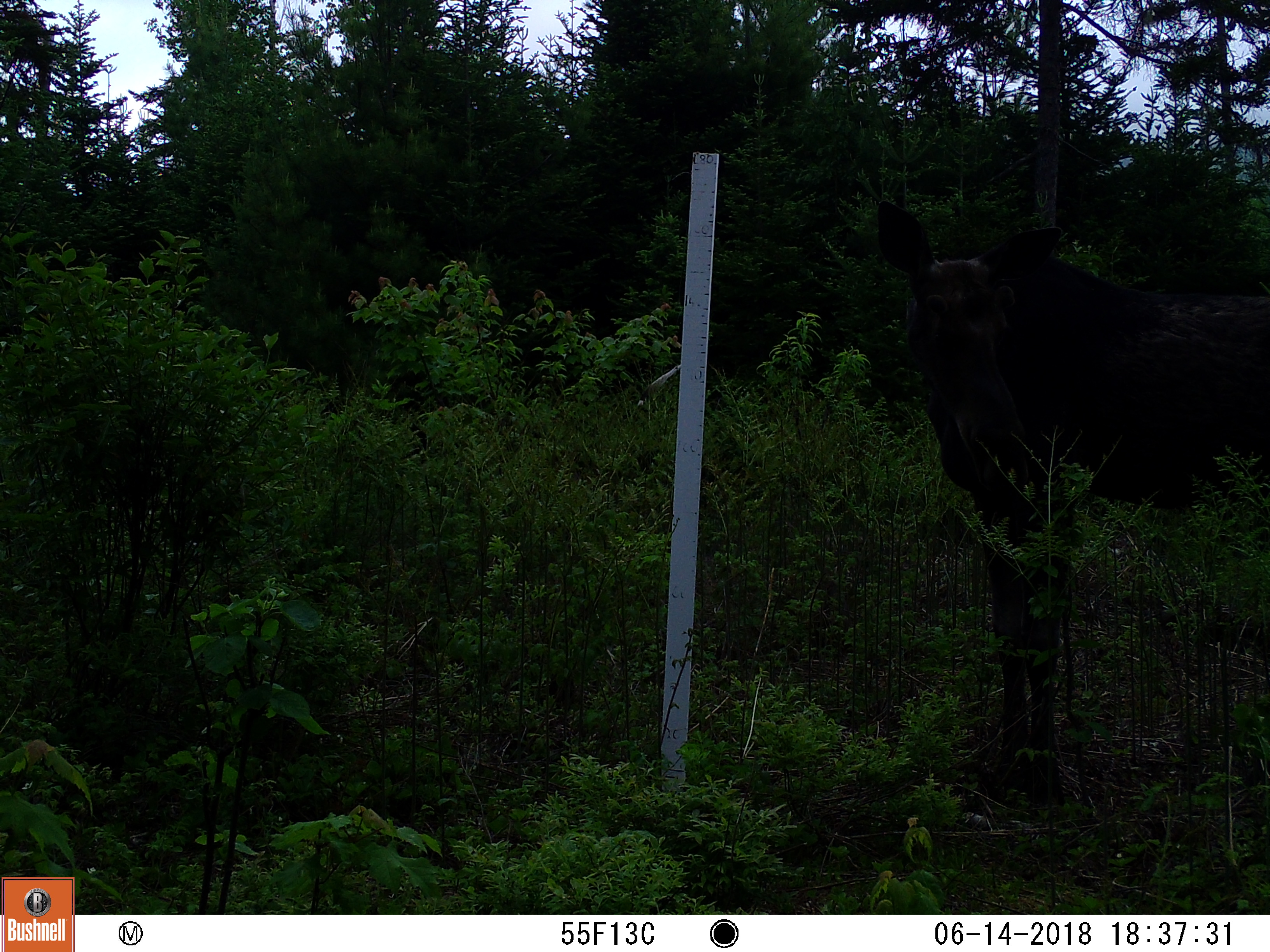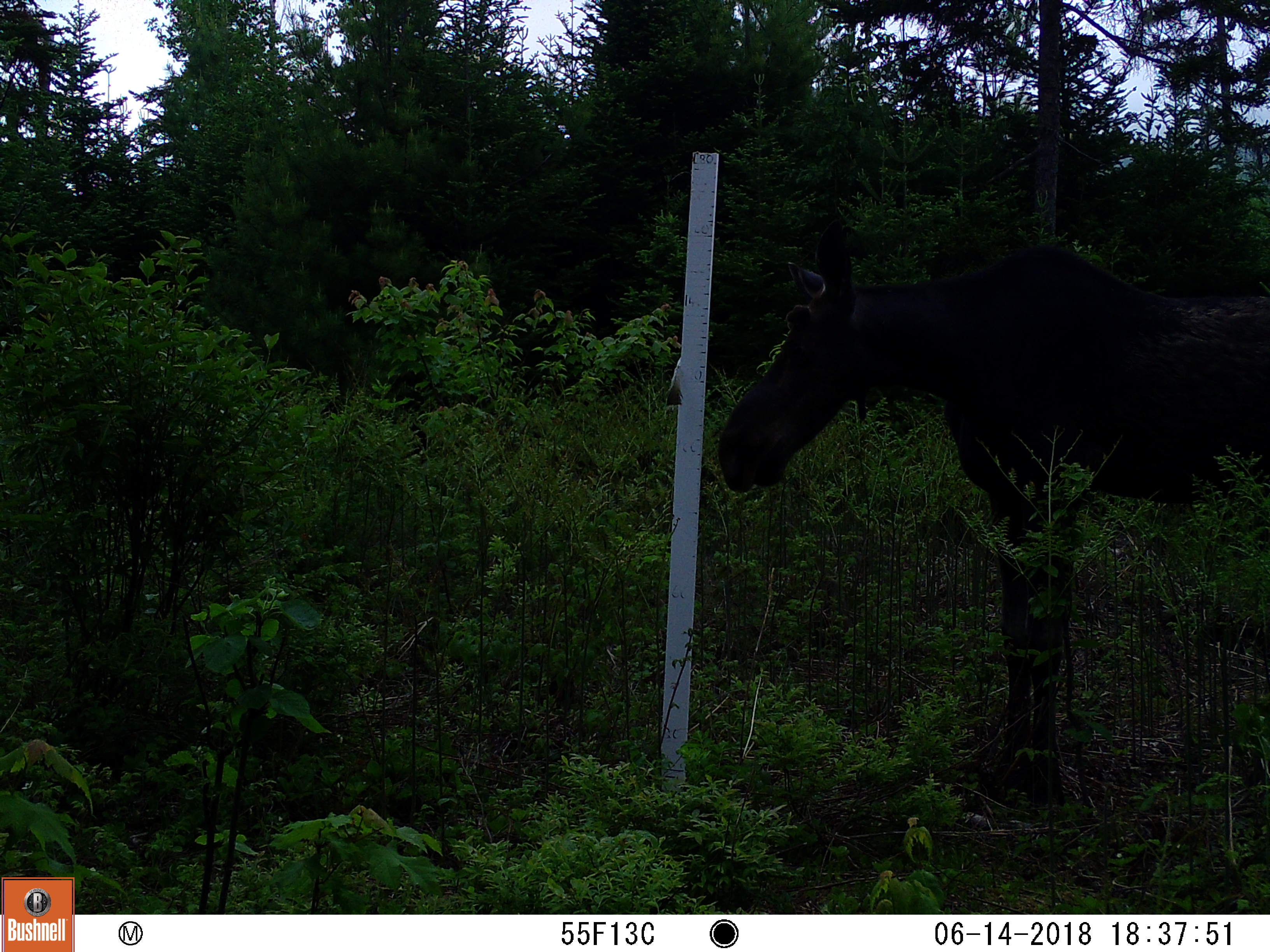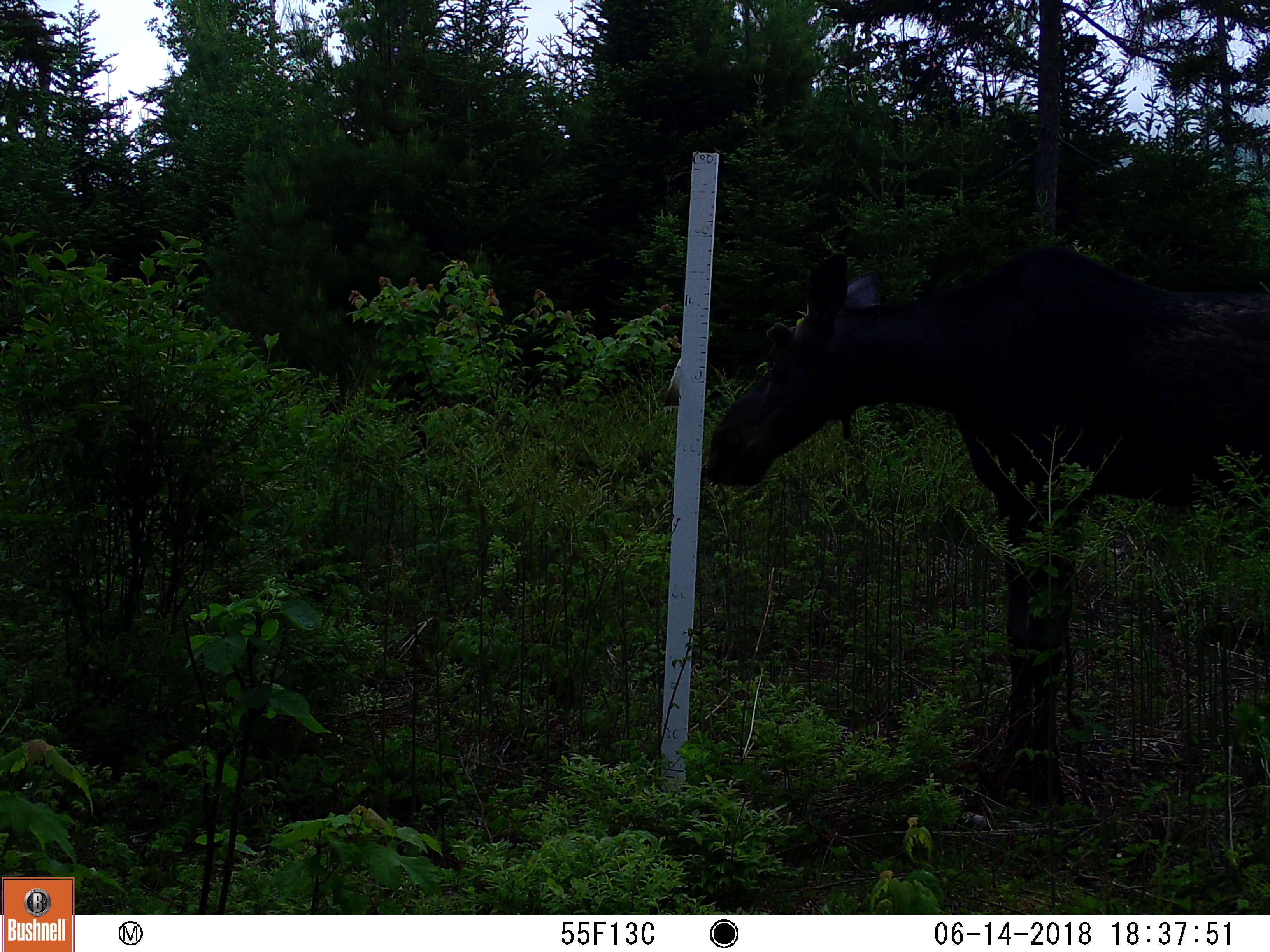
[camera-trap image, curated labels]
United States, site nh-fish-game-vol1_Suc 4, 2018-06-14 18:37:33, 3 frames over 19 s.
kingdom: Animalia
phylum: Chordata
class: Mammalia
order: Artiodactyla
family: Cervidae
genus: Alces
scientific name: Alces alces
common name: moose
Moose (Alces alces).